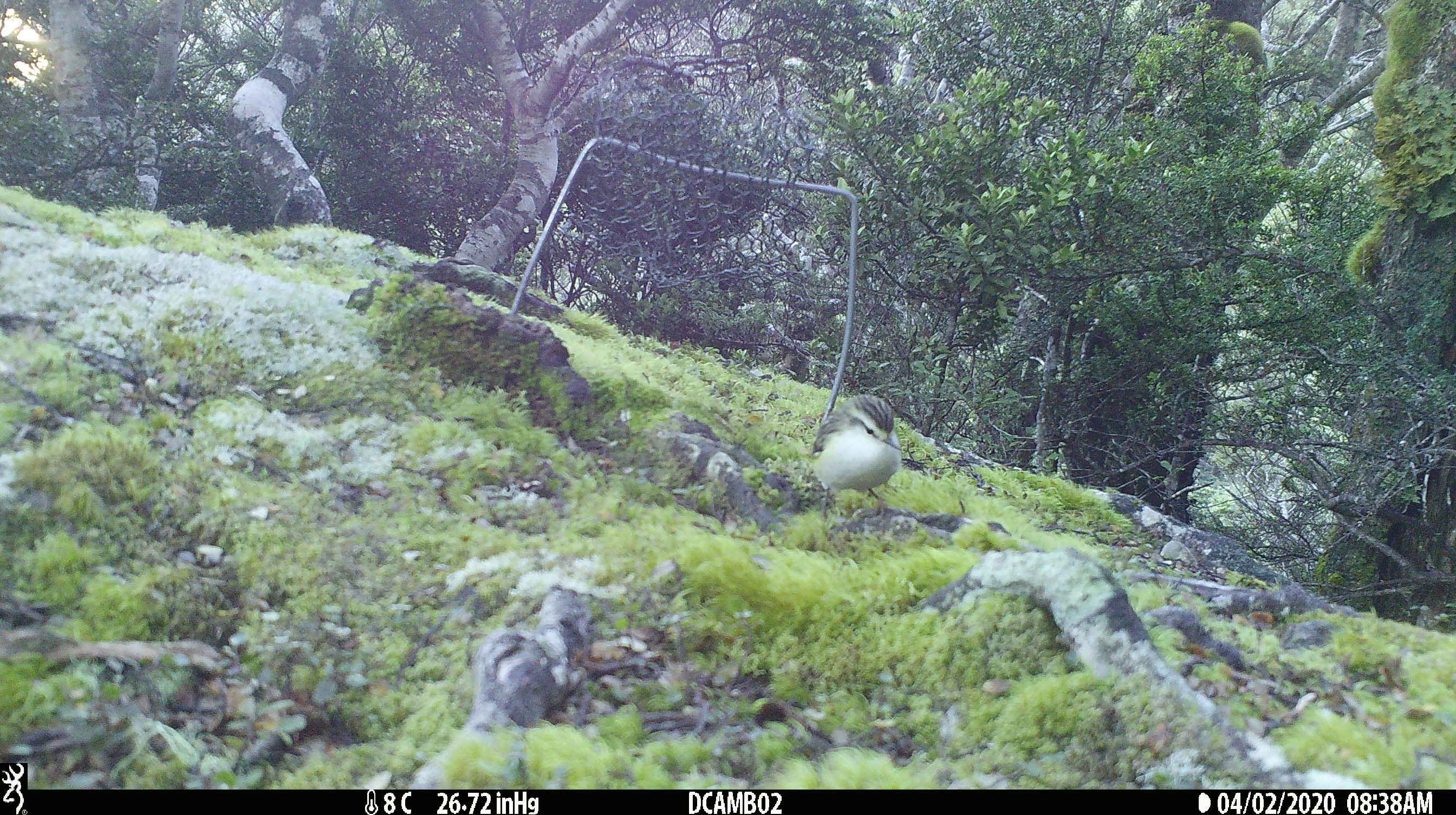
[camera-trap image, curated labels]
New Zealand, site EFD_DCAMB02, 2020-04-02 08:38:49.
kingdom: Animalia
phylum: Chordata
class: Aves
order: Passeriformes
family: Acanthisittidae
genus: Acanthisitta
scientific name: Acanthisitta chloris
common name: rifleman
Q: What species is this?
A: Rifleman (Acanthisitta chloris).